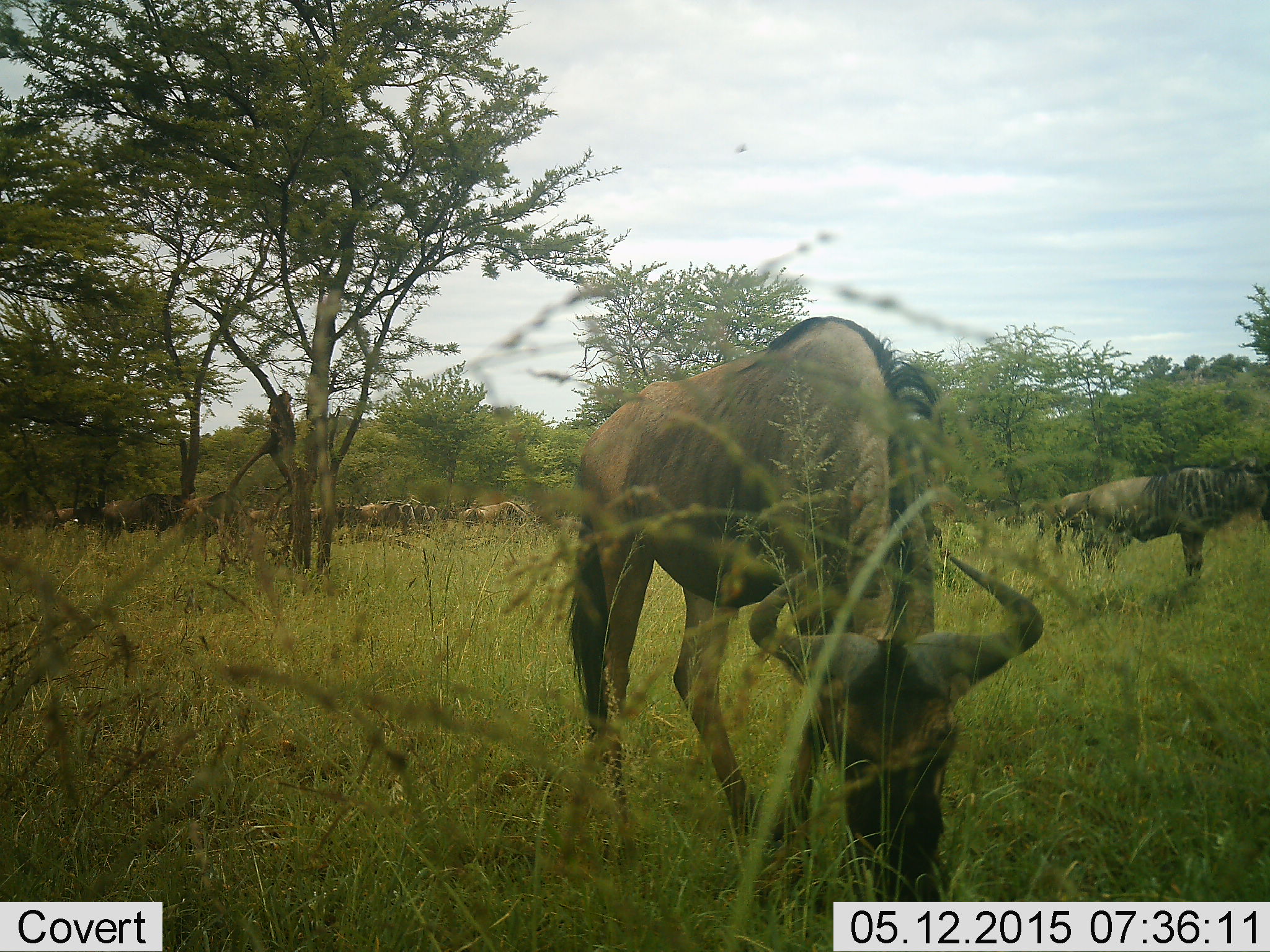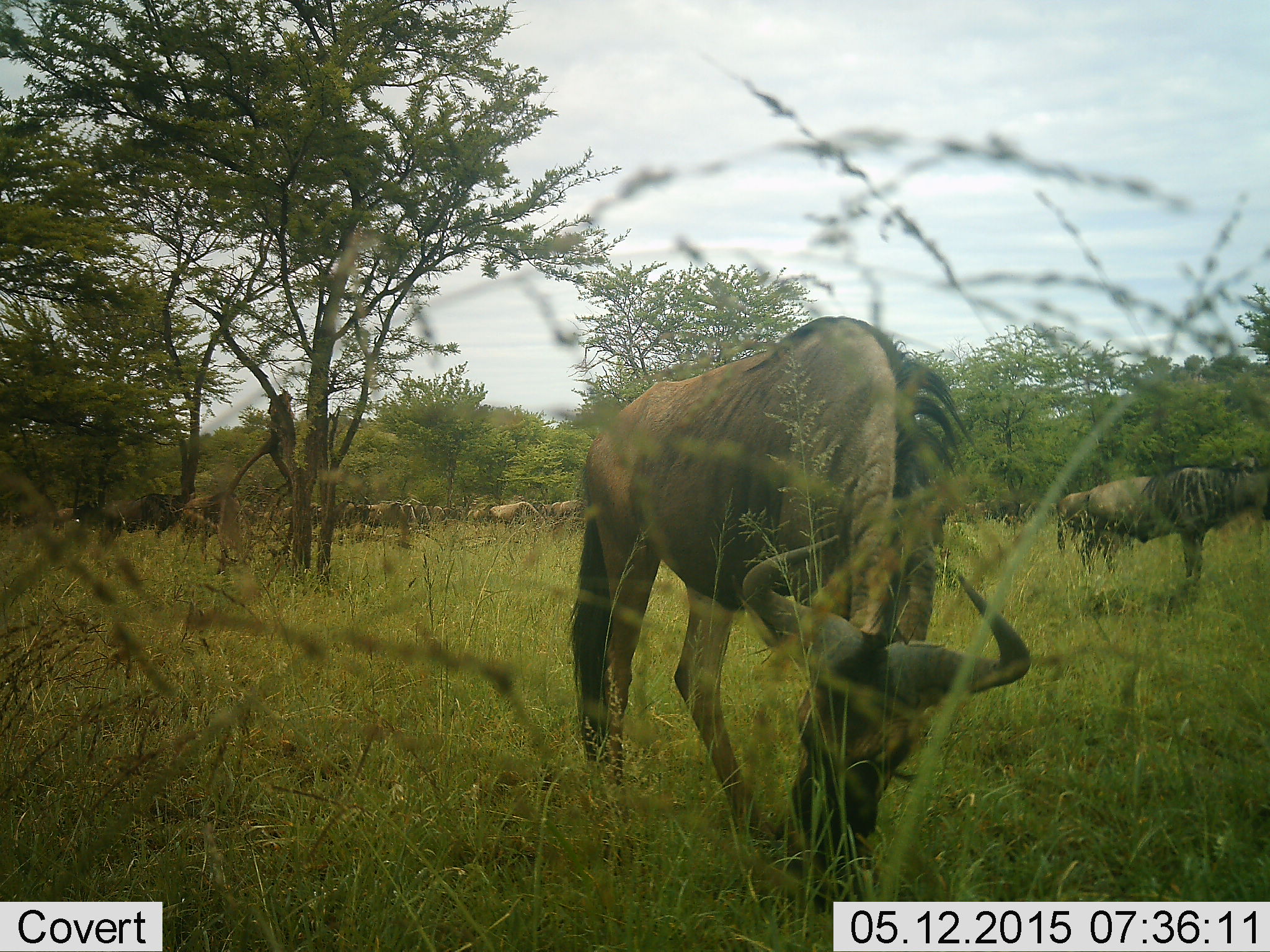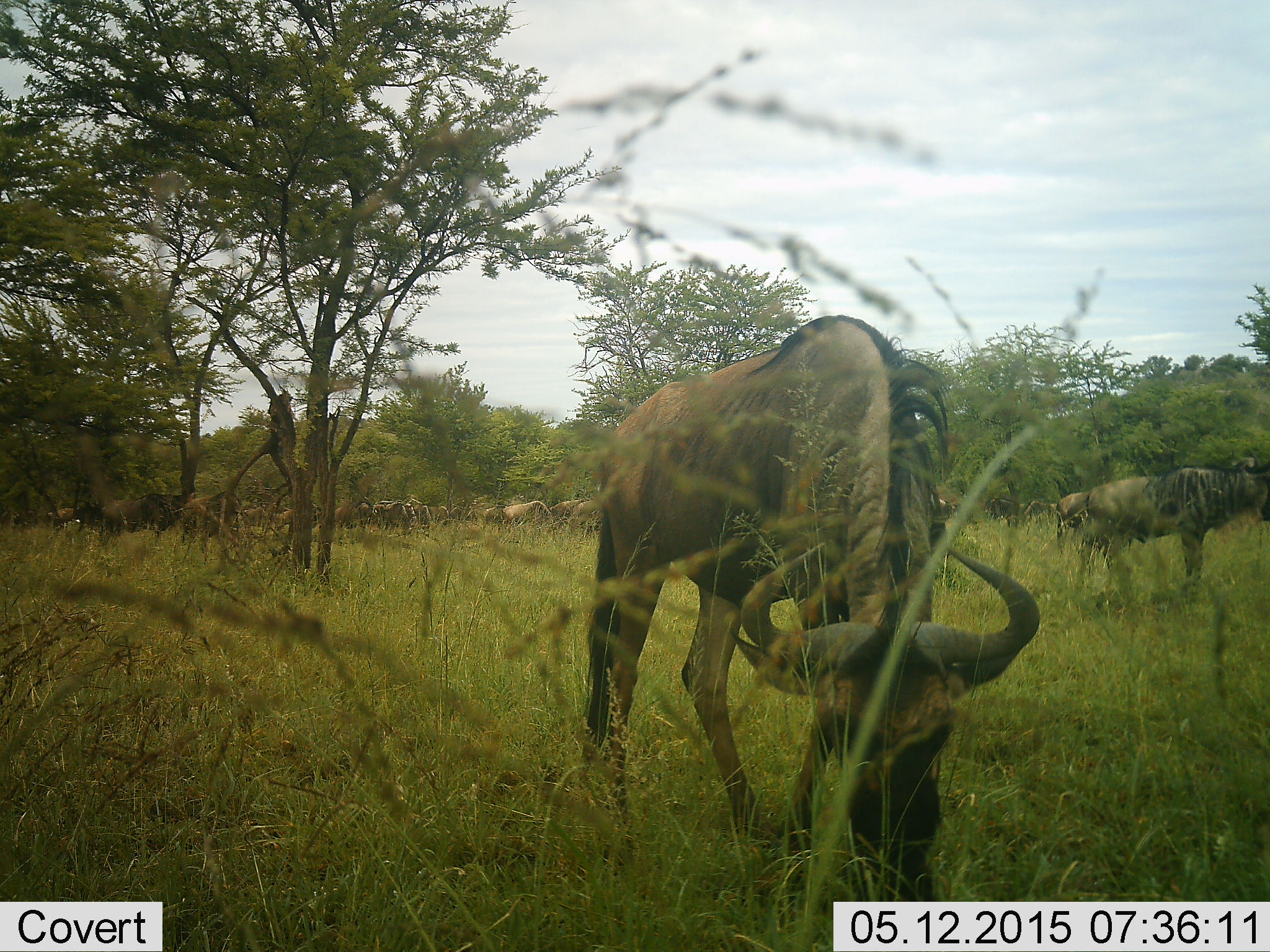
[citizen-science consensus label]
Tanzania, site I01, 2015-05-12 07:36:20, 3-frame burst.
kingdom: Animalia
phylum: Chordata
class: Mammalia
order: Artiodactyla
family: Bovidae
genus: Connochaetes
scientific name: Connochaetes taurinus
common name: blue wildebeest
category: wildebeest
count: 11-50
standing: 80%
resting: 0%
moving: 50%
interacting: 0%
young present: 0%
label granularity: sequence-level